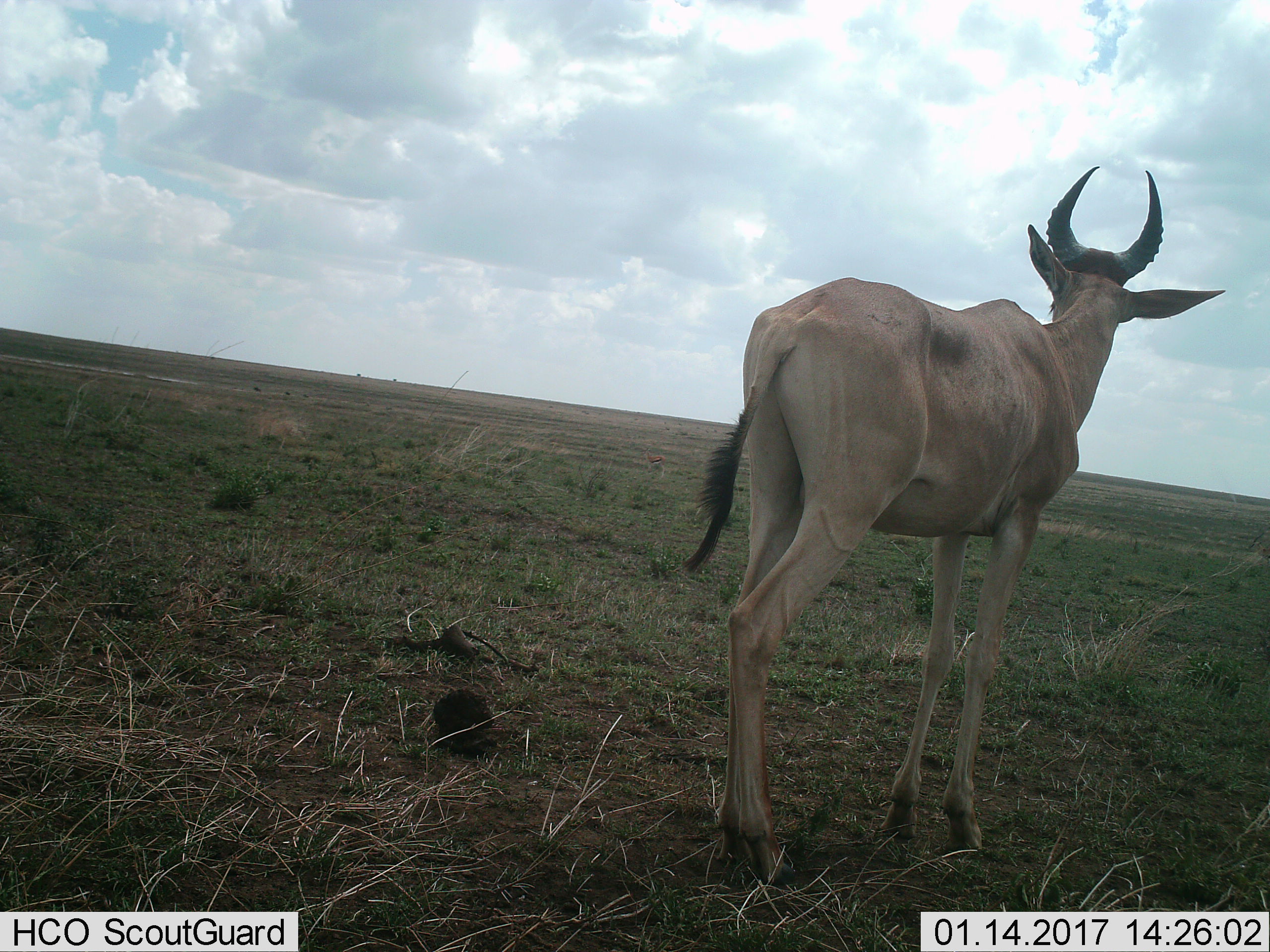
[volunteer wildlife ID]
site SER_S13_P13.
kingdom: Animalia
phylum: Chordata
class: Mammalia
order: Artiodactyla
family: Bovidae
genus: Alcelaphus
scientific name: Alcelaphus buselaphus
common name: hartebeest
Hartebeest (Alcelaphus buselaphus), count 1. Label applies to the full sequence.